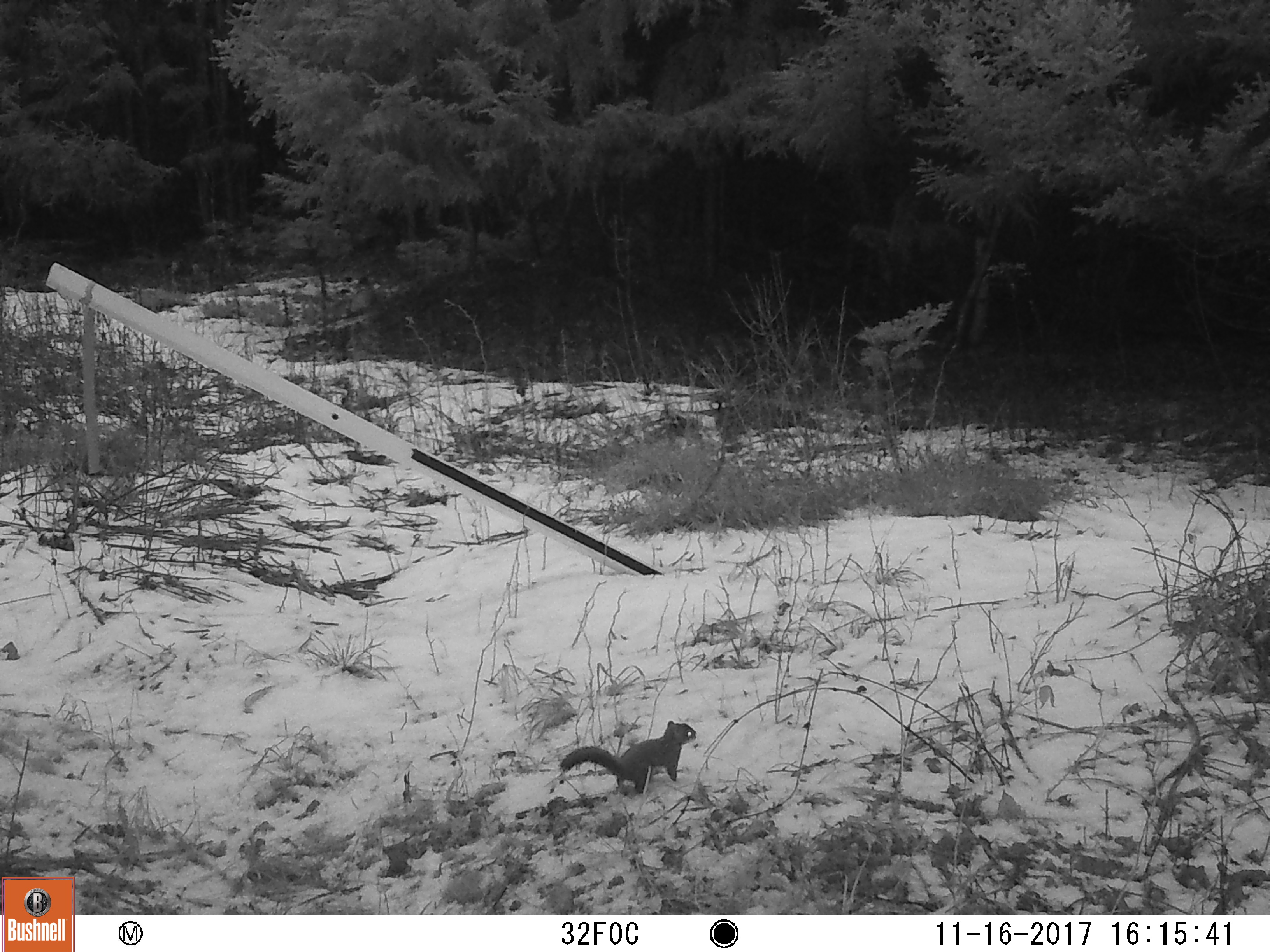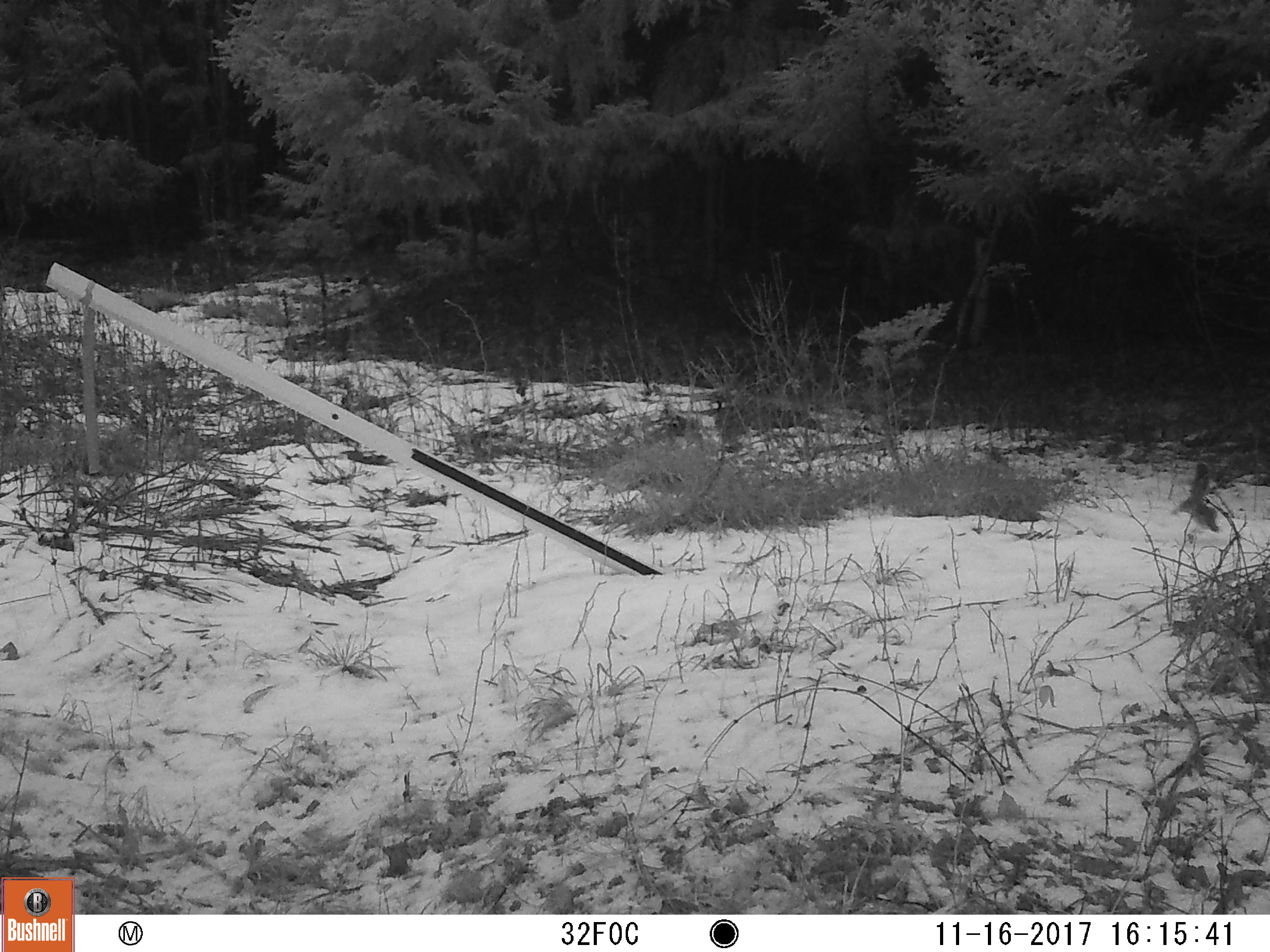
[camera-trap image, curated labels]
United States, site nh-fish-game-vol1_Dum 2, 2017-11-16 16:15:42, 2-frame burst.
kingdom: Animalia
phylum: Chordata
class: Mammalia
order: Rodentia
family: Sciuridae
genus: Tamiasciurus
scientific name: Tamiasciurus hudsonicus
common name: red squirrel